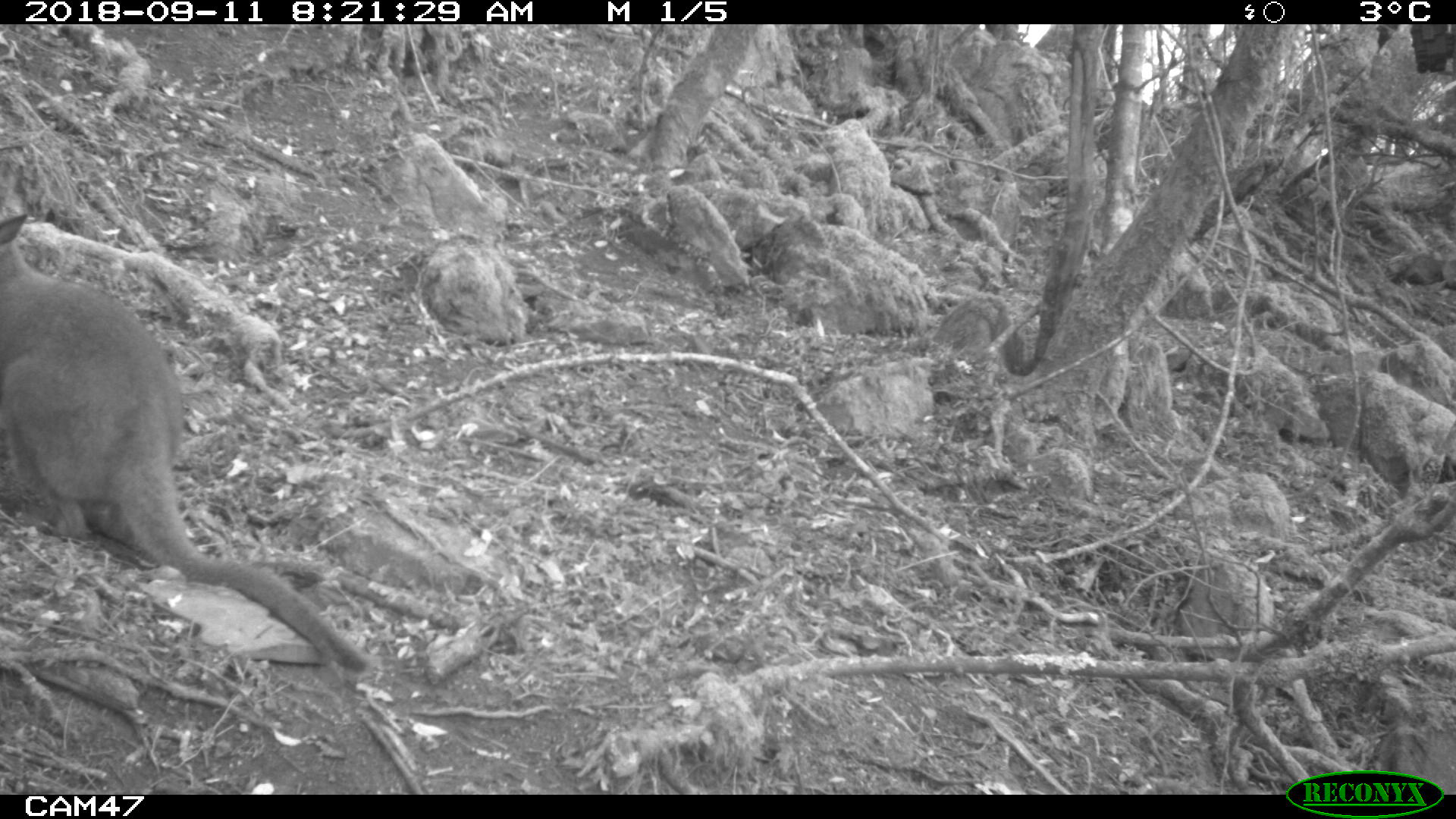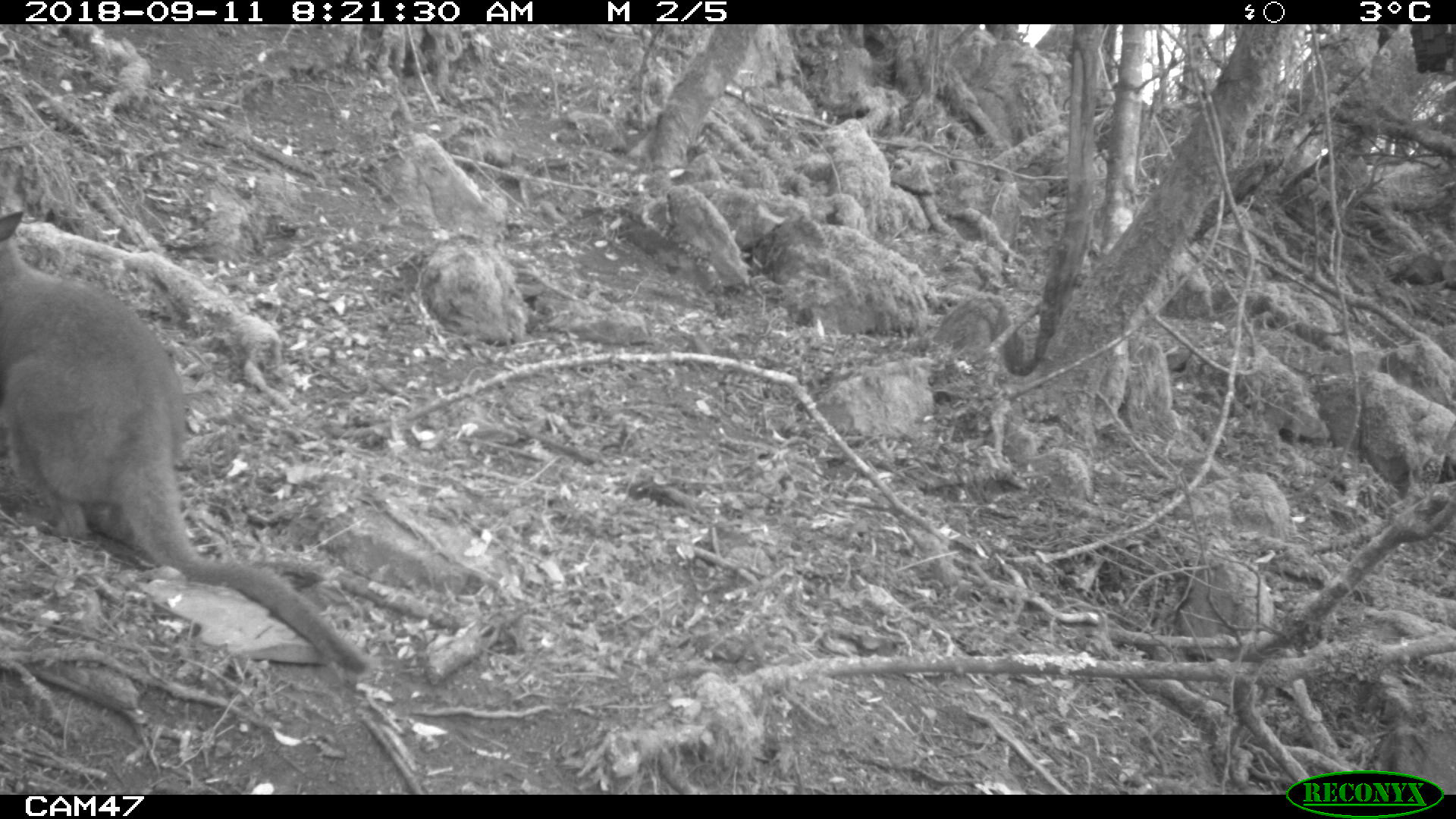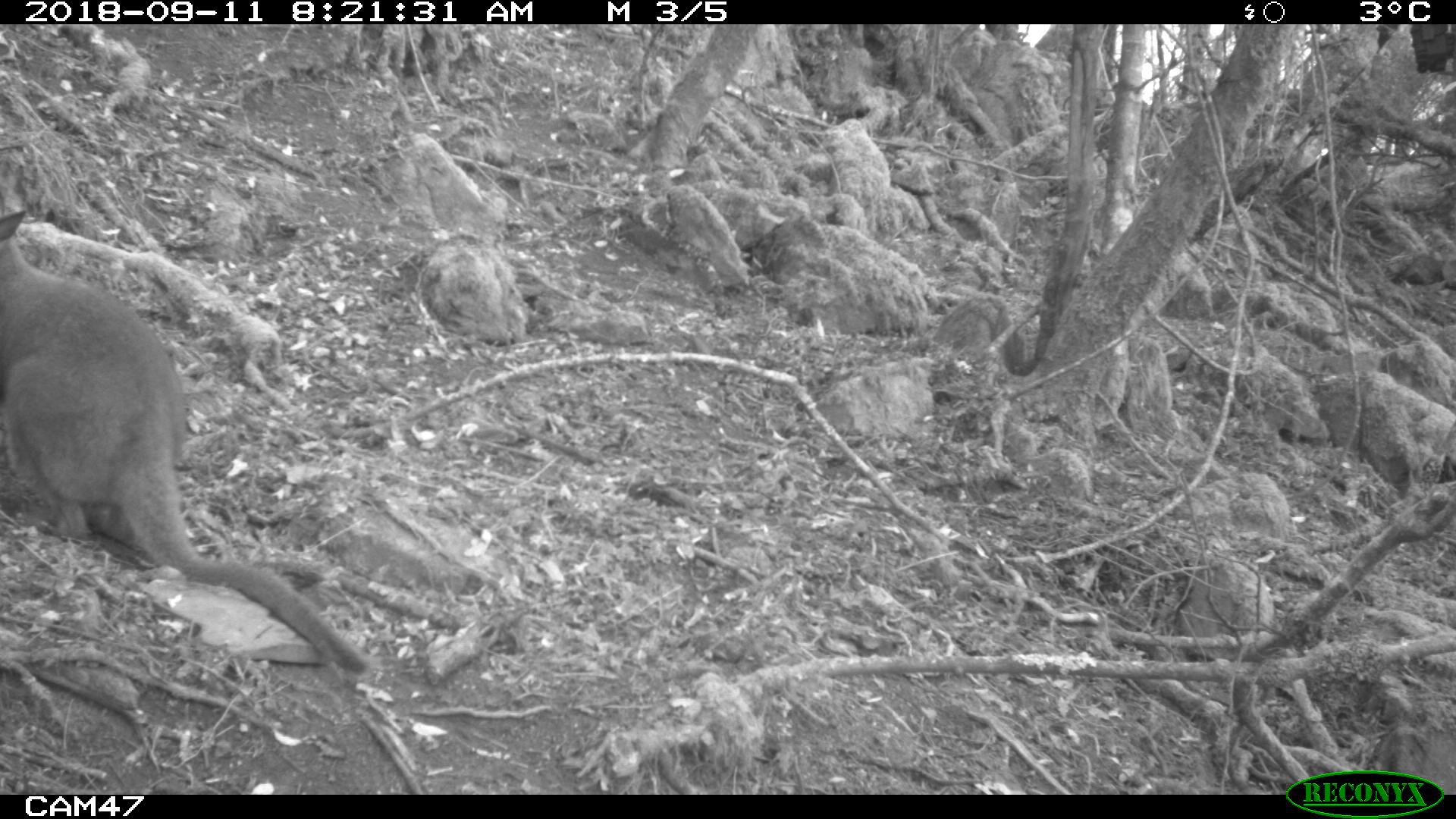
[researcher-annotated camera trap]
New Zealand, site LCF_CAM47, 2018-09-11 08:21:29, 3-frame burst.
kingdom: Animalia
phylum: Chordata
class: Mammalia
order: Diprotodontia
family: Macropodidae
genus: Notamacropus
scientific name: Notamacropus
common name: wallaby